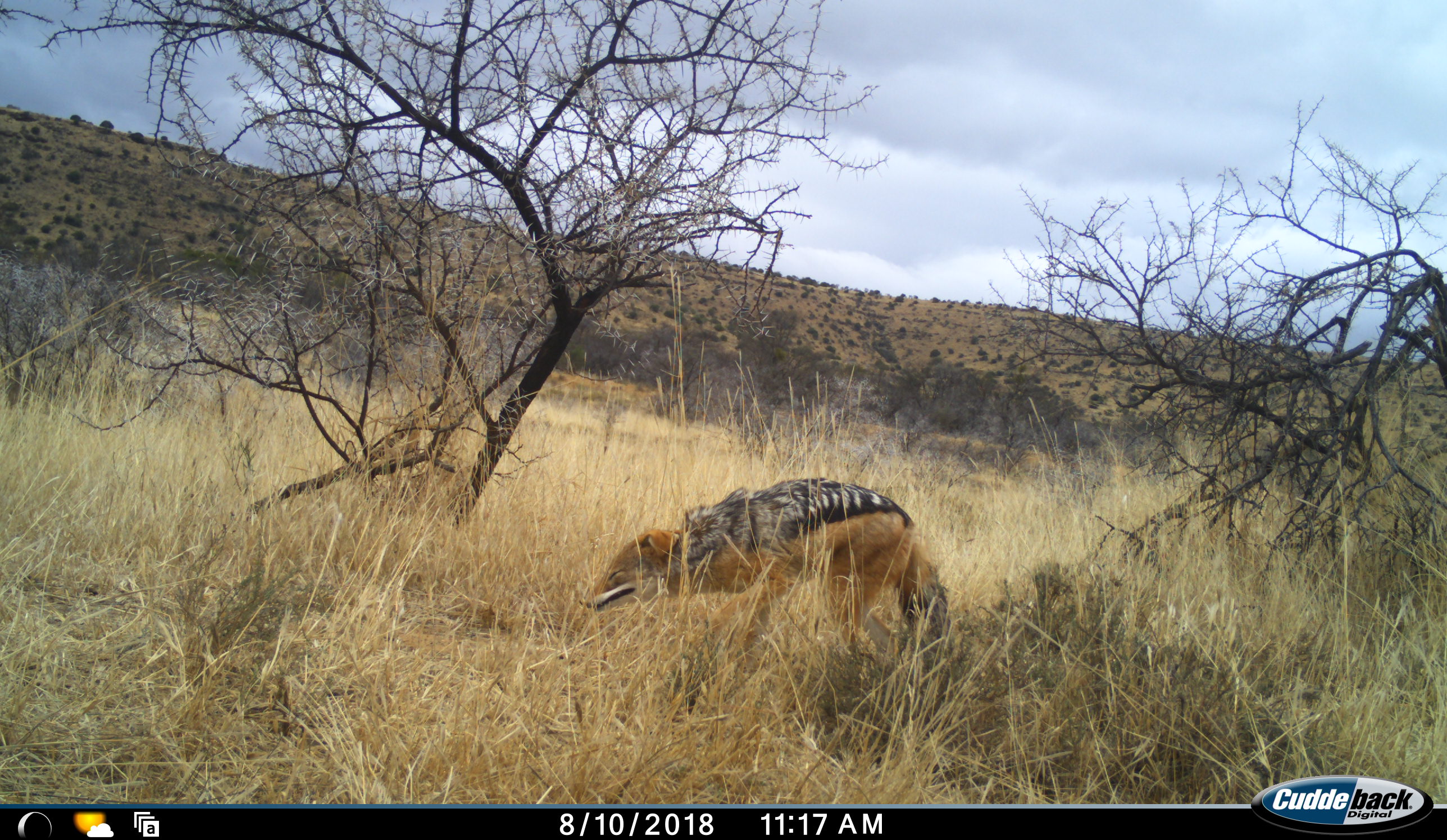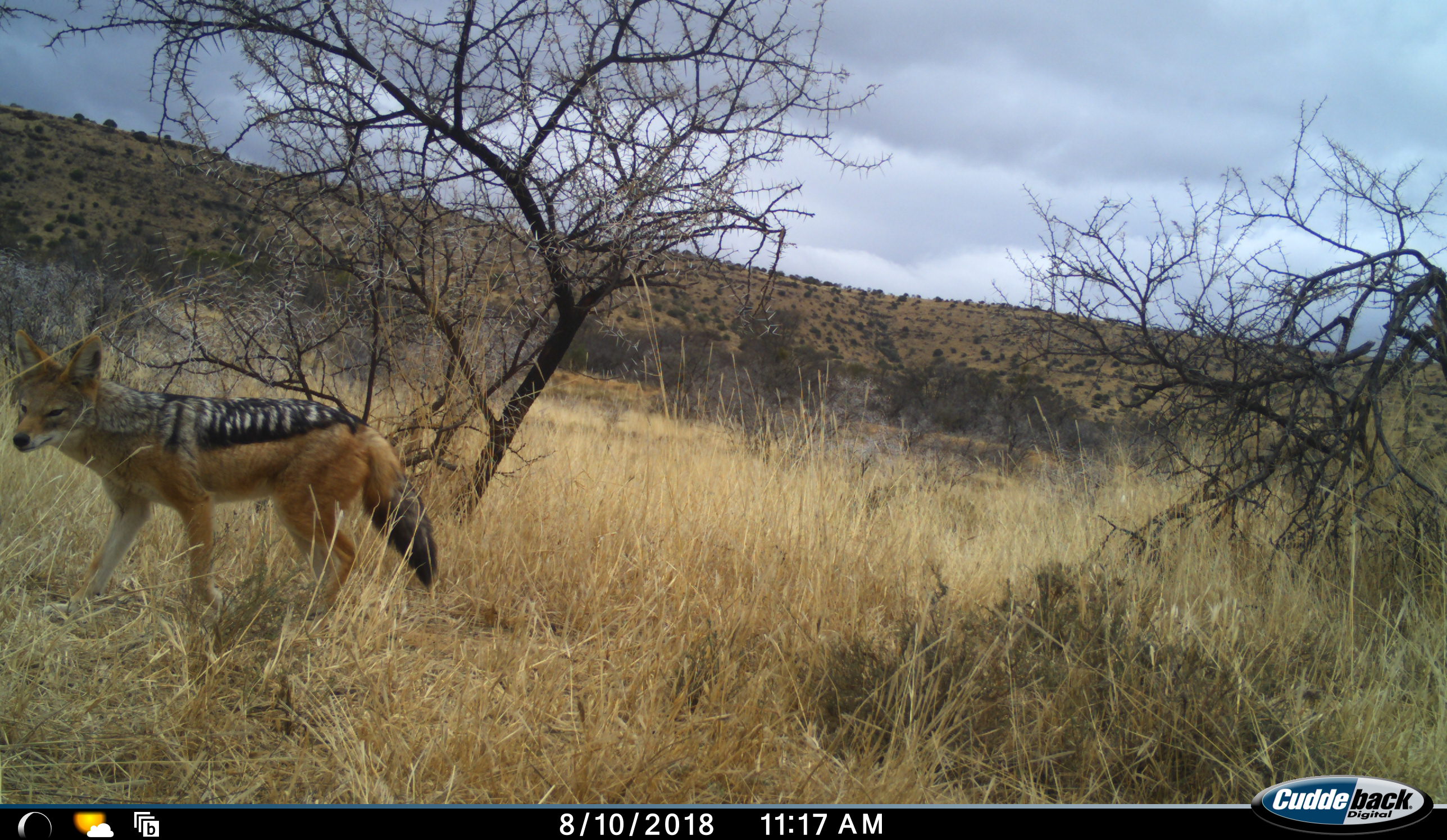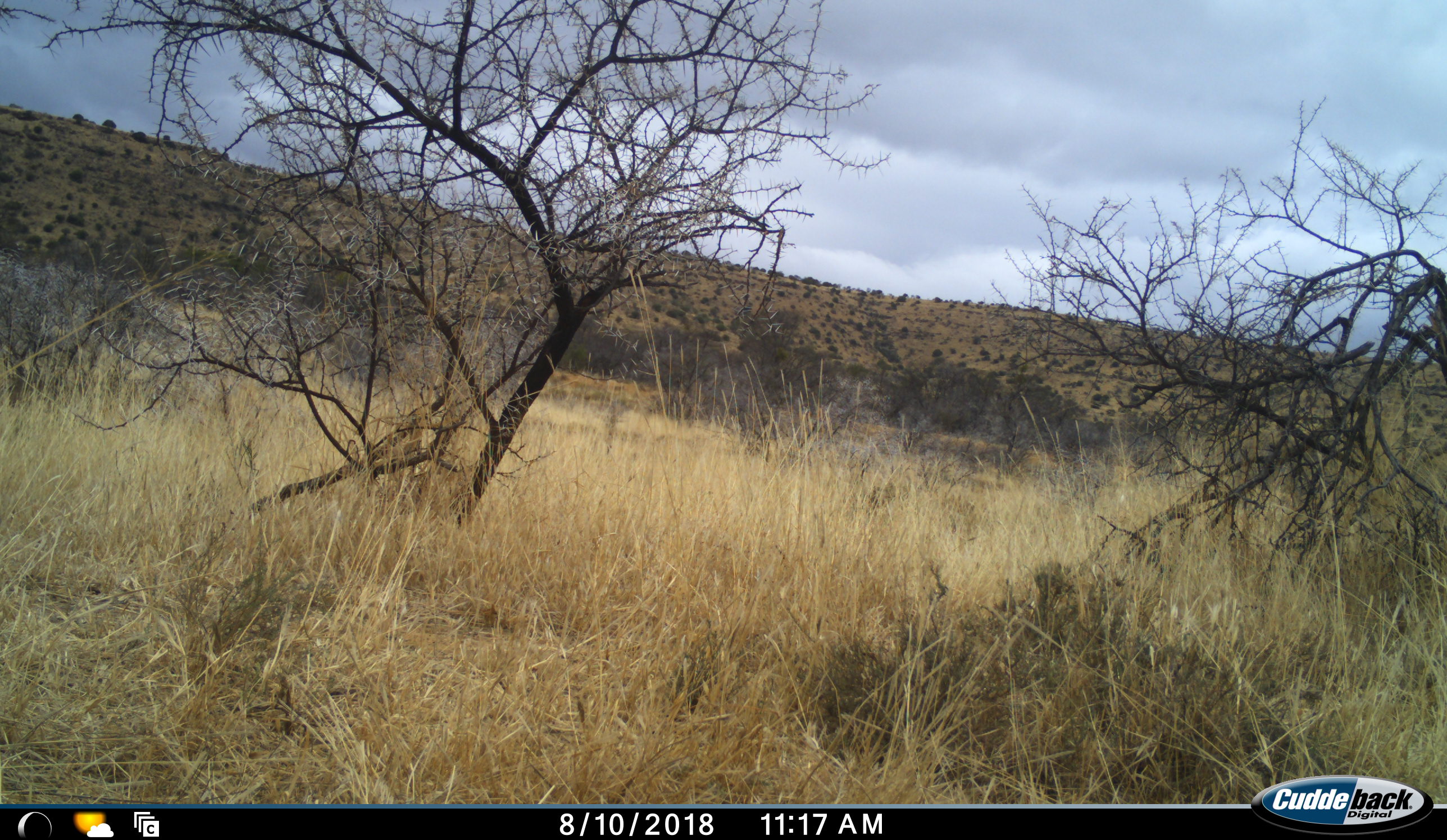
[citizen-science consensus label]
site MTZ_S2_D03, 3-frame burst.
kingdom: Animalia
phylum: Chordata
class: Mammalia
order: Carnivora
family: Canidae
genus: Lupulella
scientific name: Lupulella mesomelas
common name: black-backed jackal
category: jackalblackbacked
Jackalblackbacked (black-backed jackal) (Lupulella mesomelas), count 1. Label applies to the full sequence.